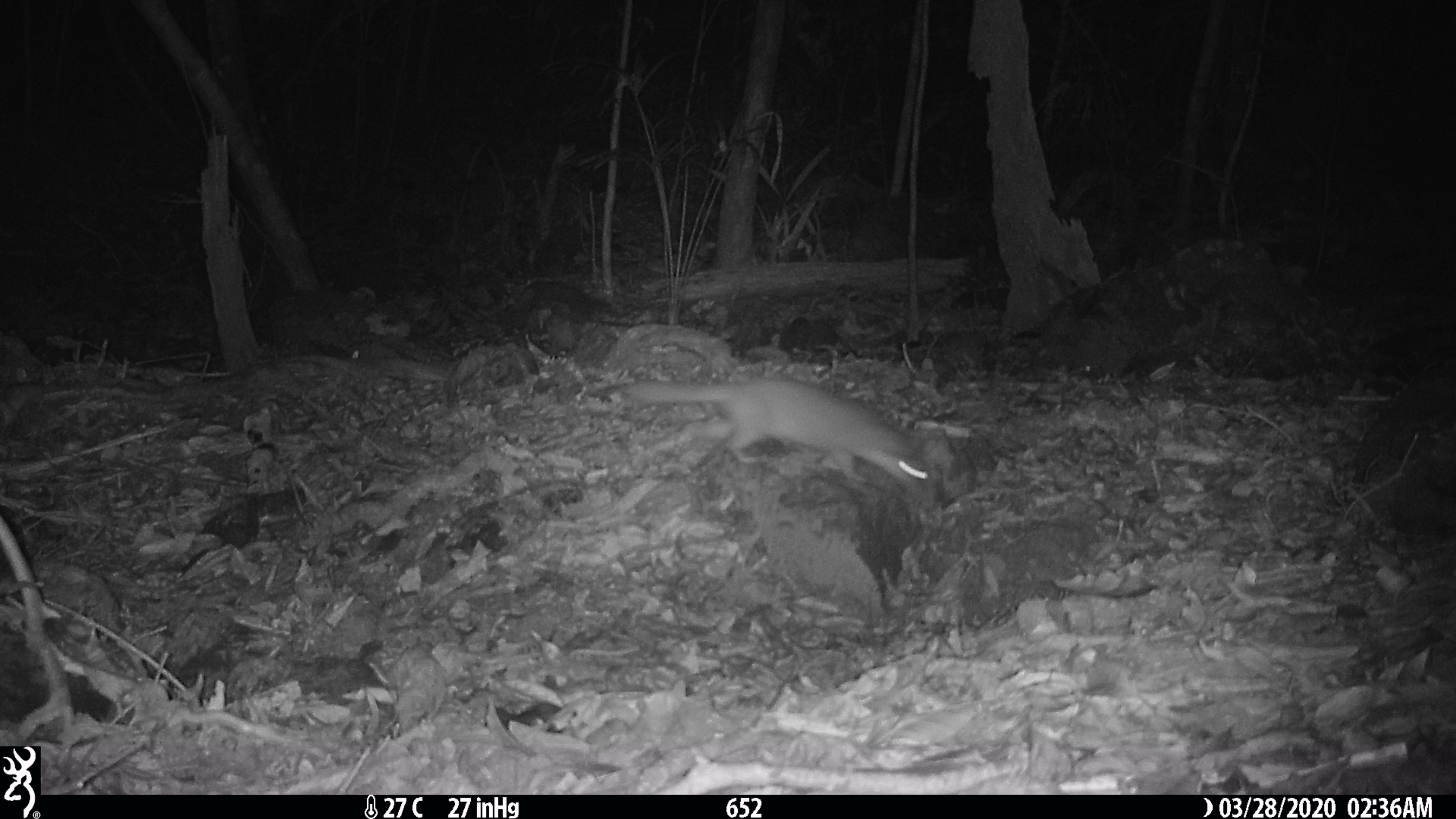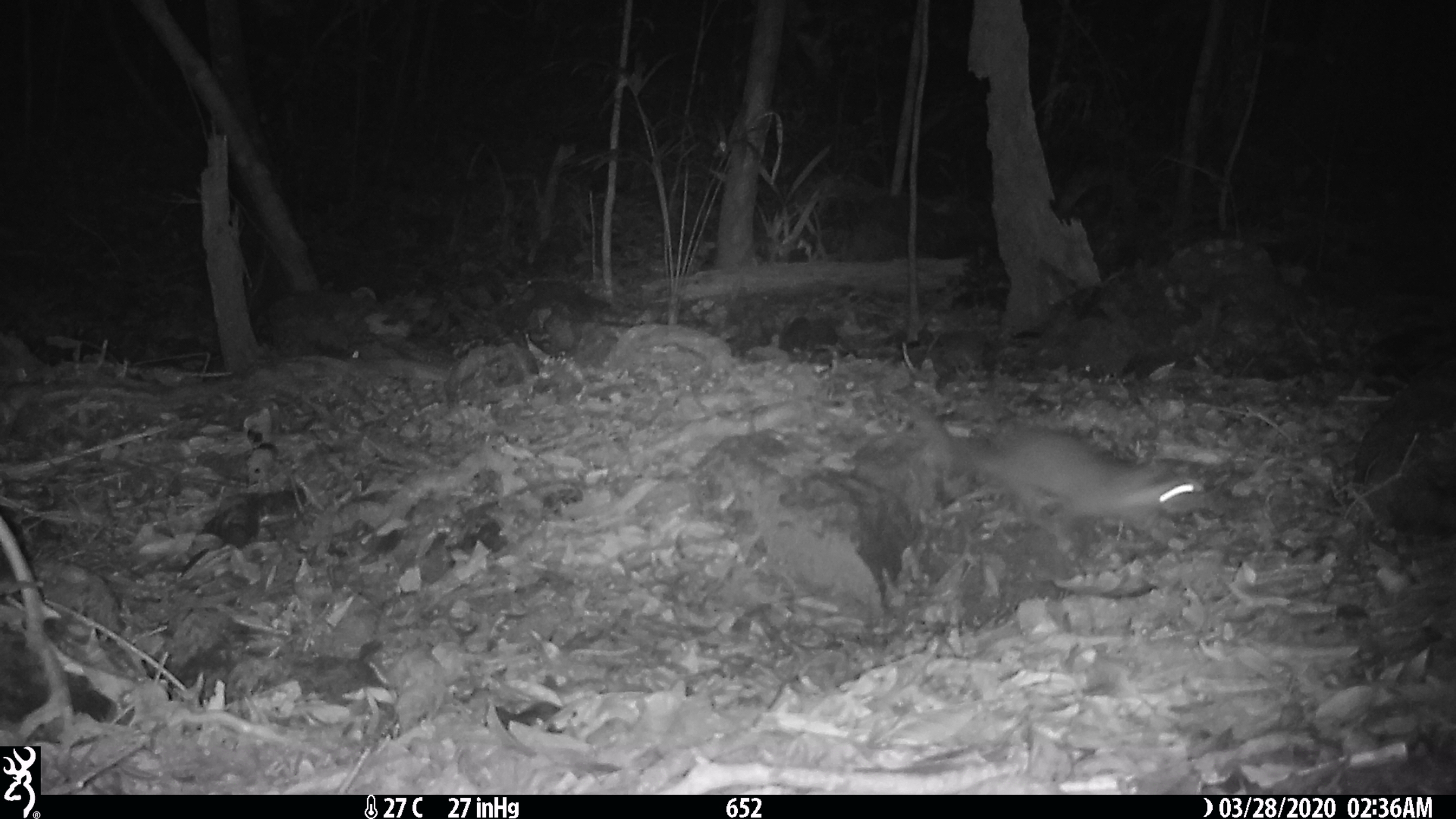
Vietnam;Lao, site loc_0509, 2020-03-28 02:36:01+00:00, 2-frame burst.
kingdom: Animalia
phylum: Chordata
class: Mammalia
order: Carnivora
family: Mustelidae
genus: Melogale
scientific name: Melogale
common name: ferret badger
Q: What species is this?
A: Ferret badger (Melogale).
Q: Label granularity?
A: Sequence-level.